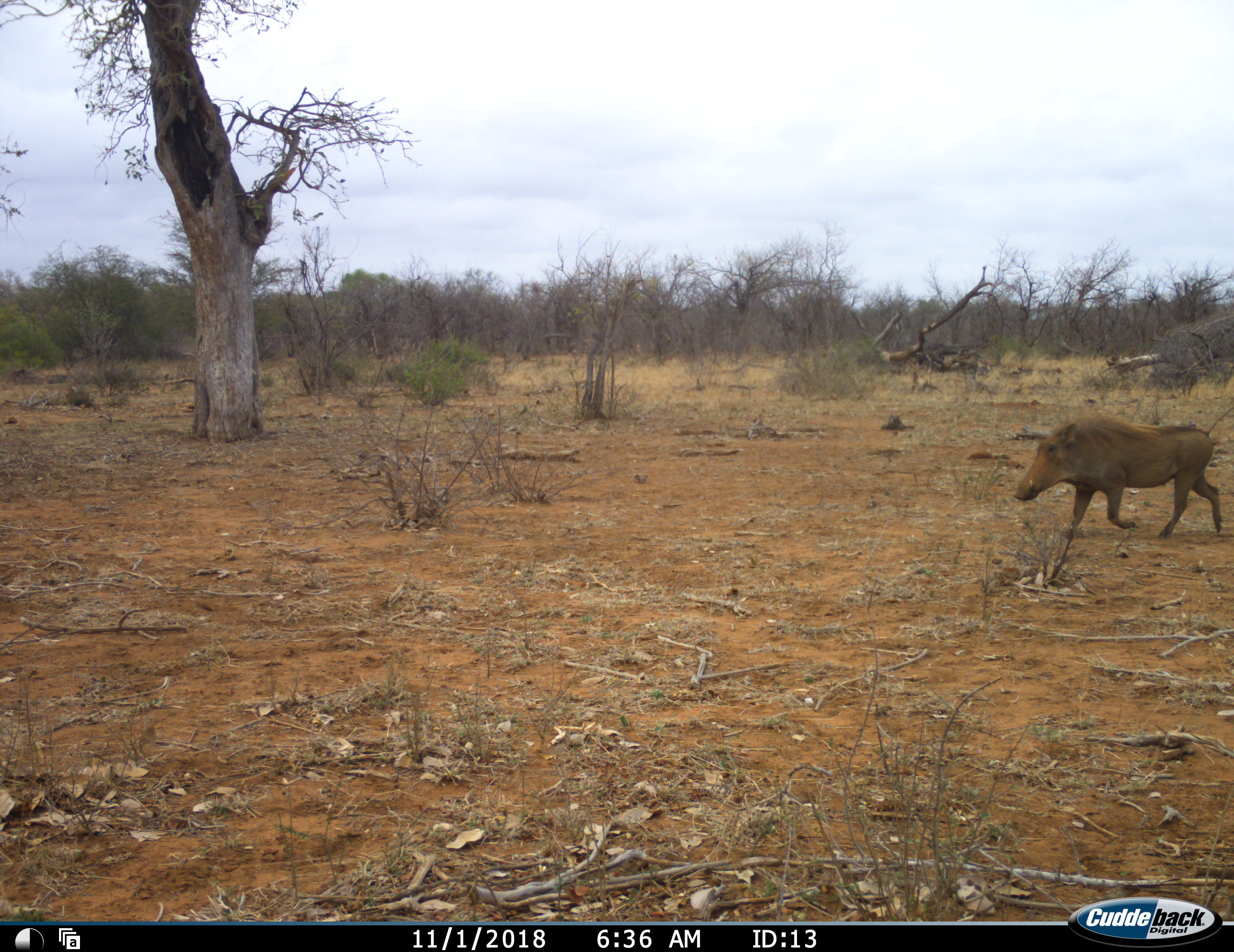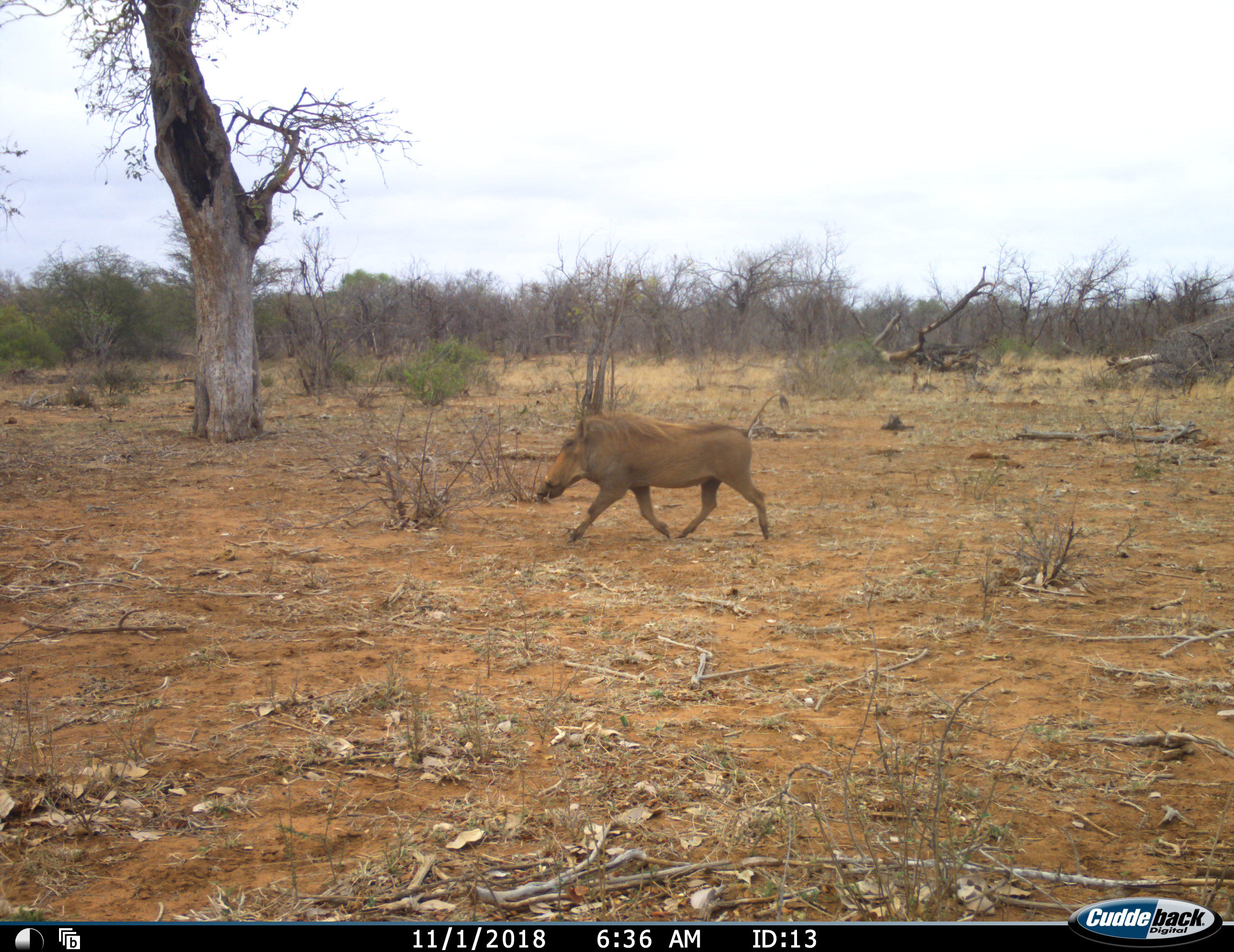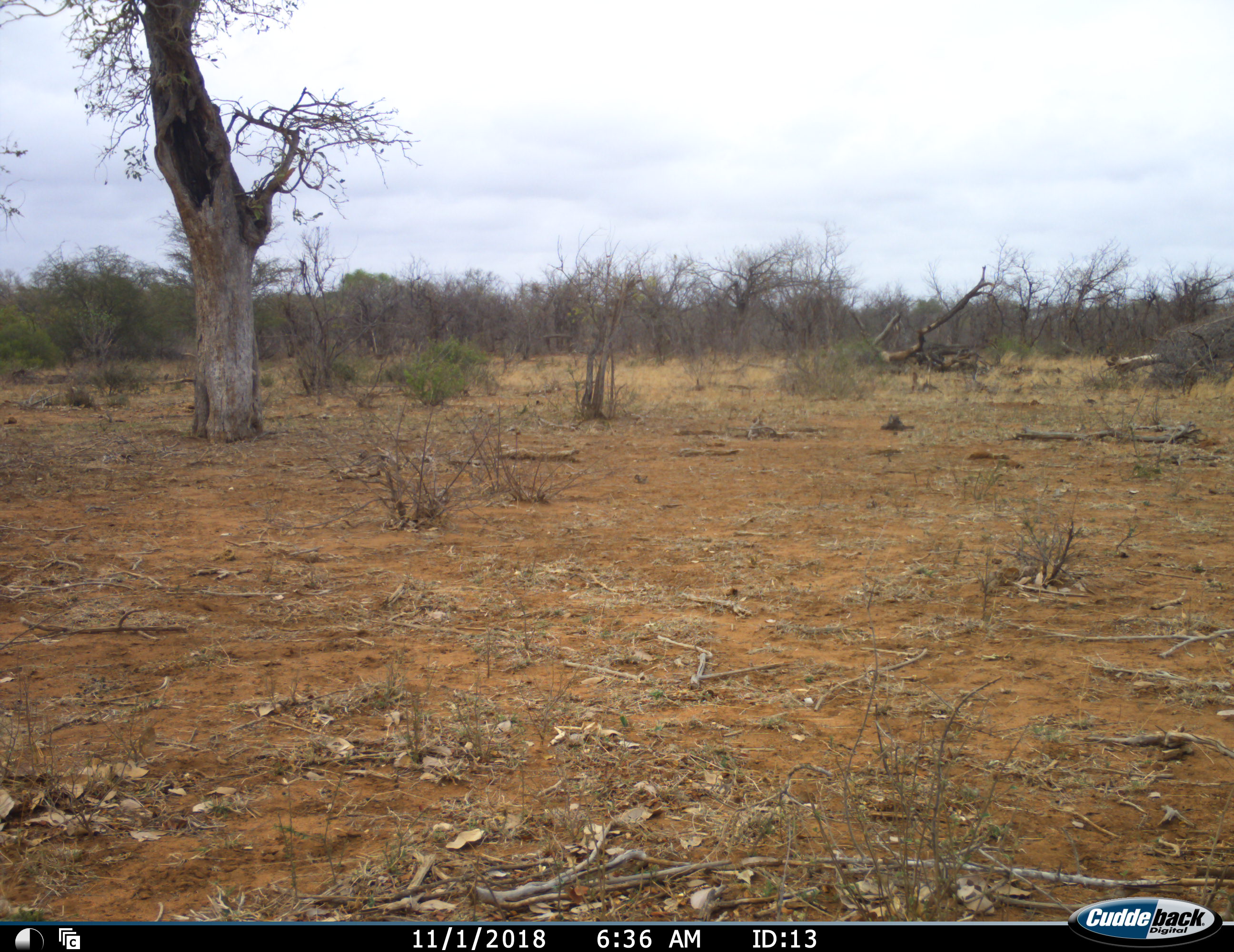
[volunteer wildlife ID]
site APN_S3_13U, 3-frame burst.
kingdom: Animalia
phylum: Chordata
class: Mammalia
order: Artiodactyla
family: Suidae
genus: Phacochoerus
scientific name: Phacochoerus africanus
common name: warthog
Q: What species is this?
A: Warthog (Phacochoerus africanus).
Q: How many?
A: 1.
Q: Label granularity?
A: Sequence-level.